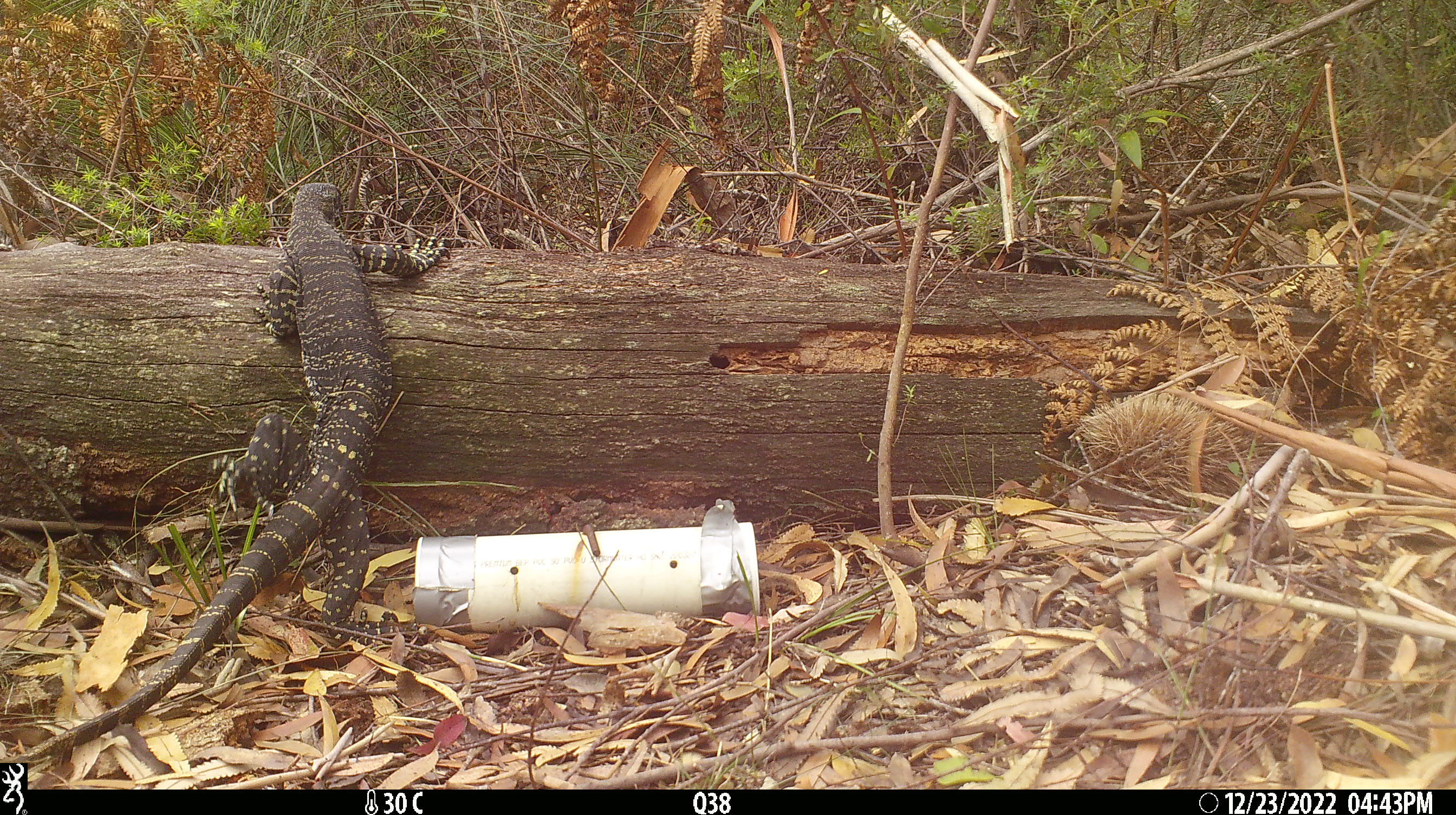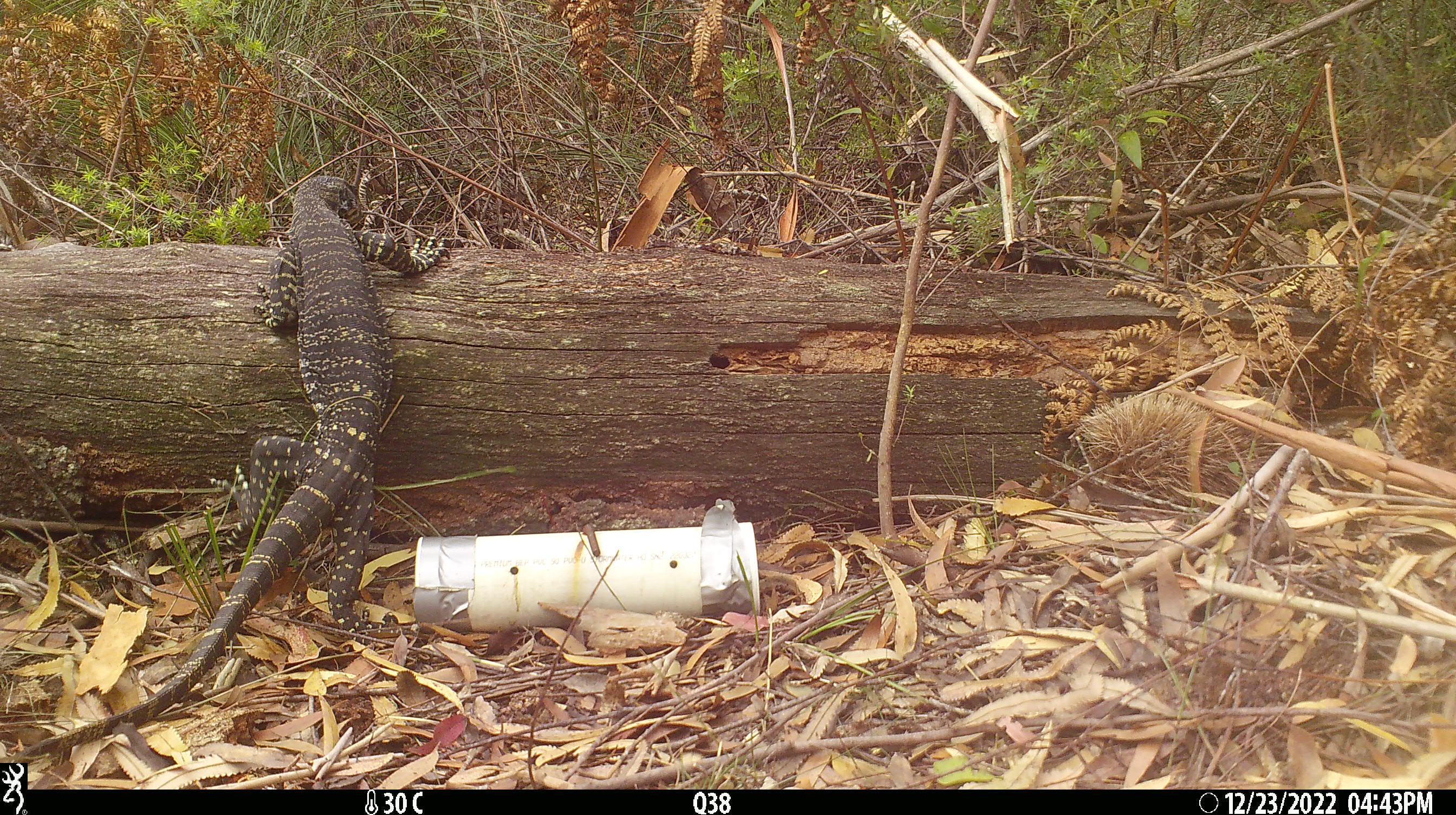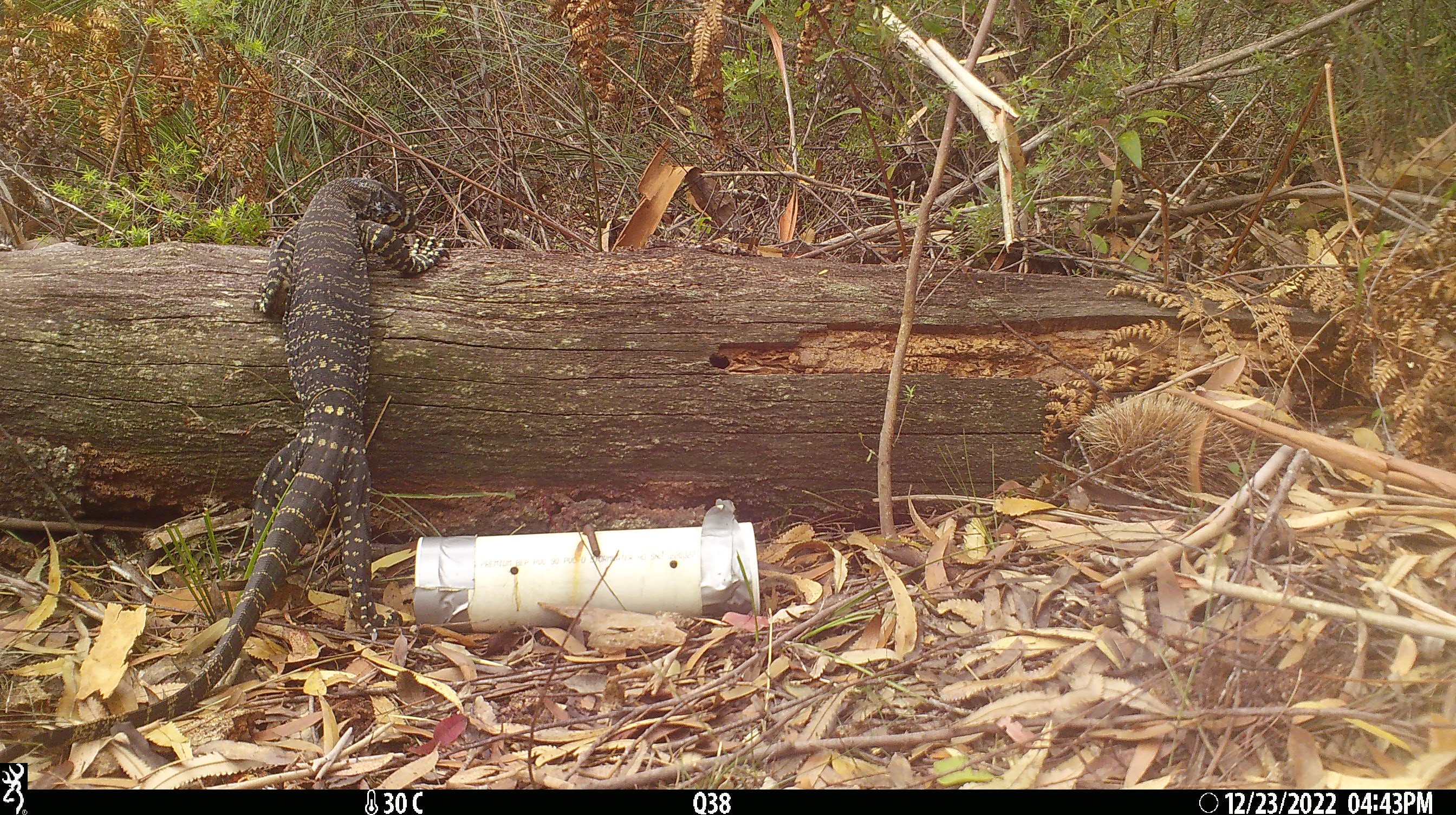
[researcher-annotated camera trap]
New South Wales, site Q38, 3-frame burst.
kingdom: Animalia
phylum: Chordata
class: Reptilia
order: Squamata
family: Varanidae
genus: Varanus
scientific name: Varanus varius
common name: lace monitor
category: goanna